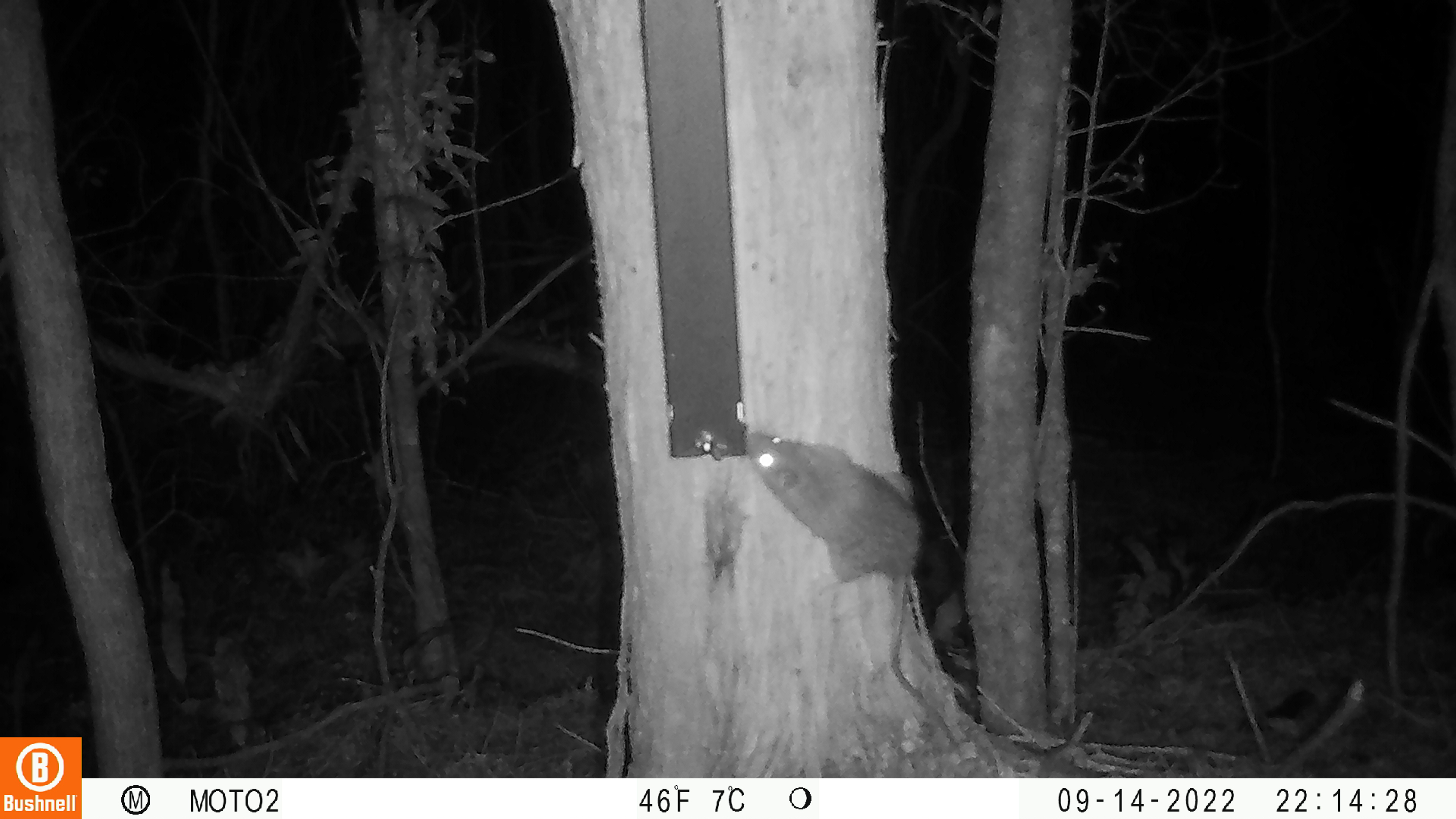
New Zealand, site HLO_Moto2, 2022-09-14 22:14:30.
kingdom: Animalia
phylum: Chordata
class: Mammalia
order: Rodentia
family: Muridae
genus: Rattus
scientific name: Rattus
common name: rat